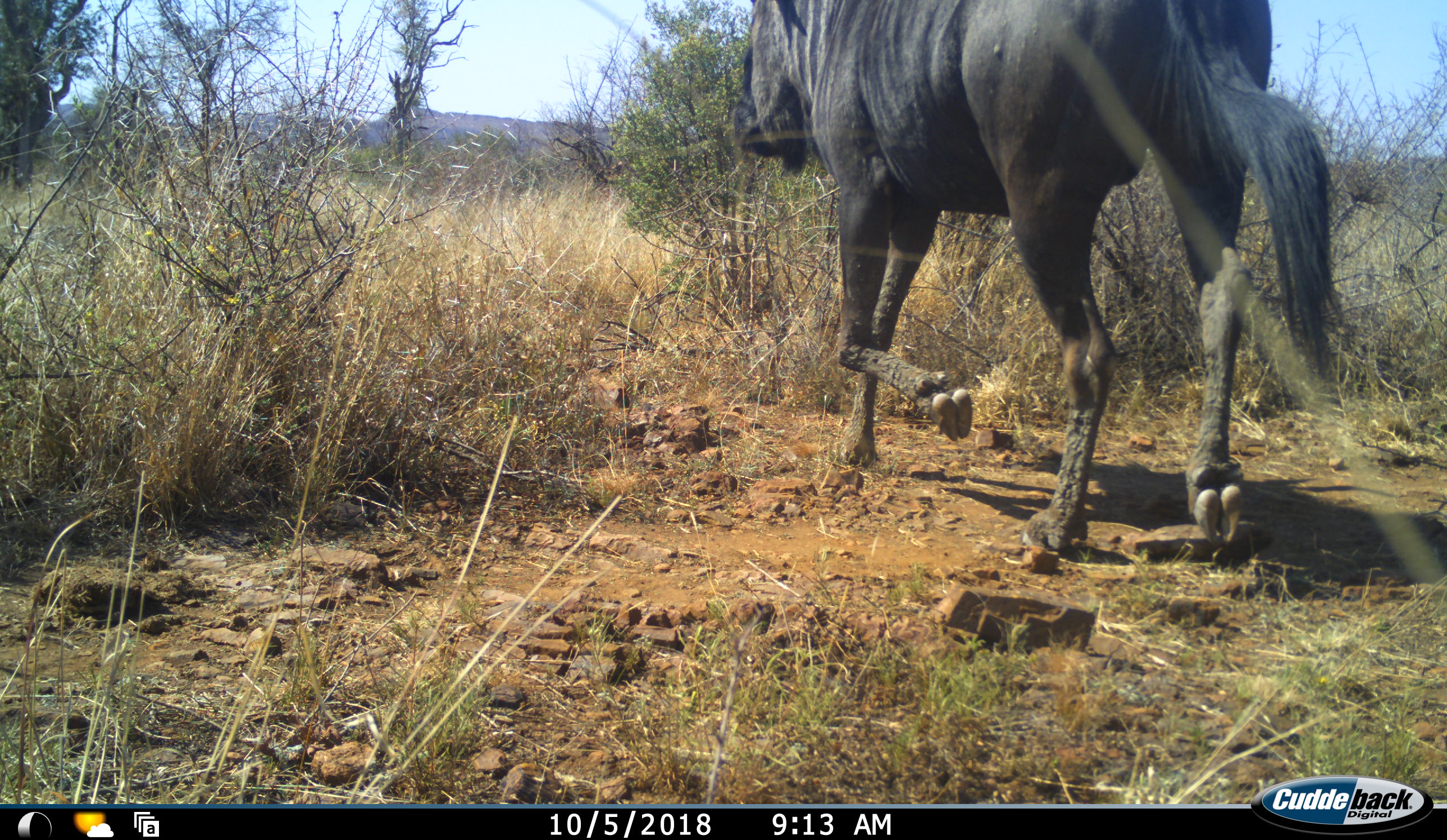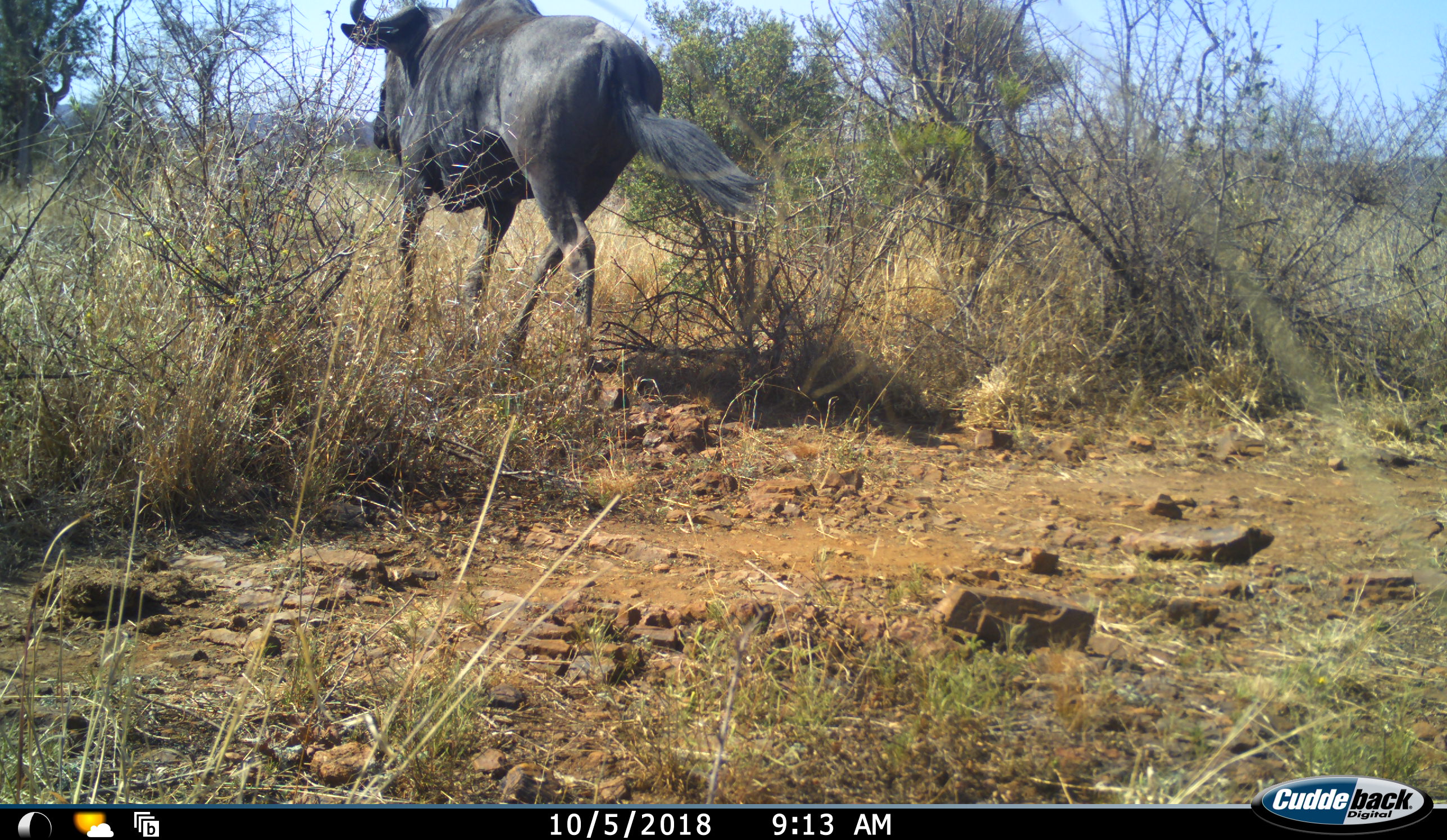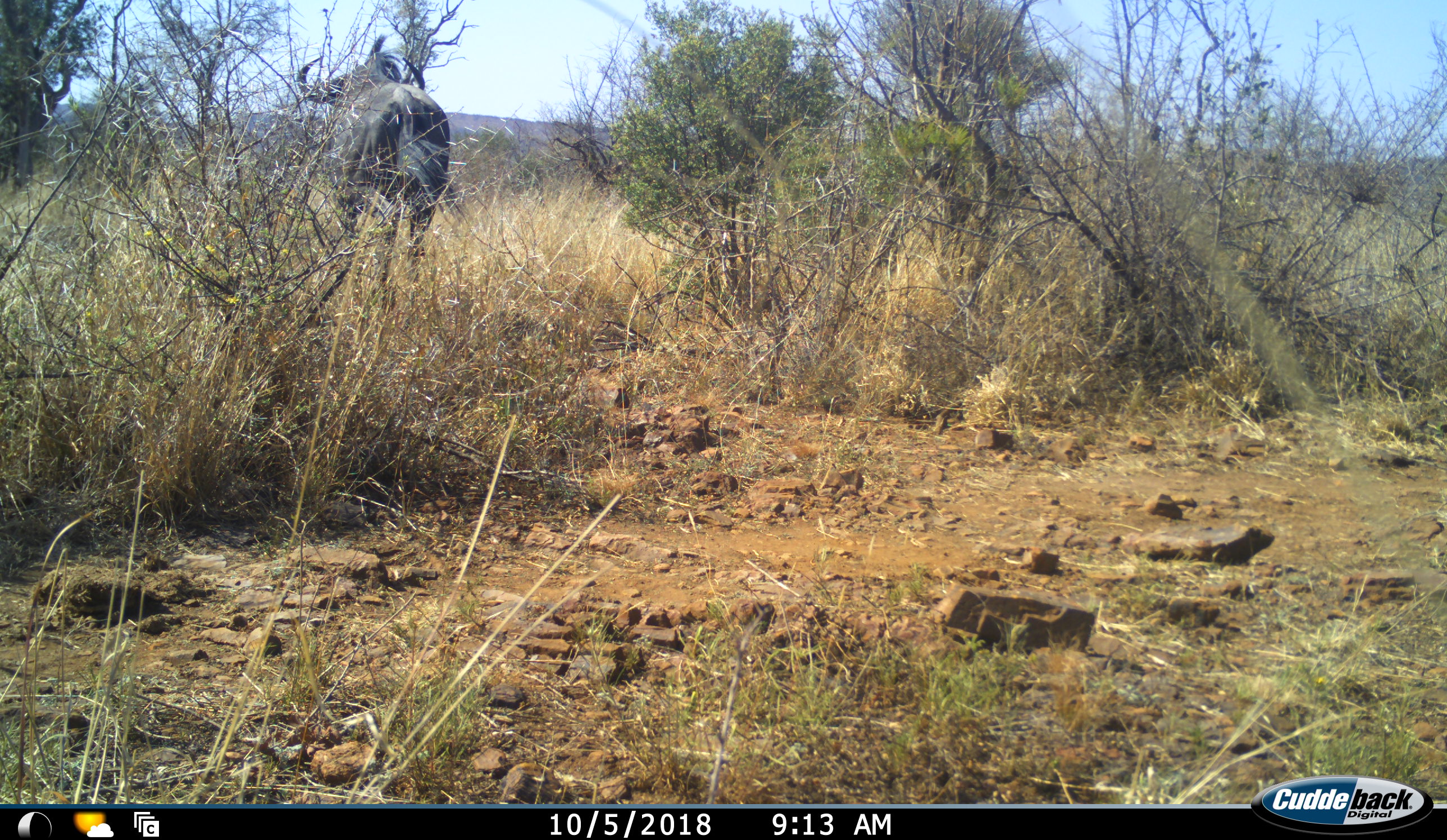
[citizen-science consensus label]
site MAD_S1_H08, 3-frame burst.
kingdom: Animalia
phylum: Chordata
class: Mammalia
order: Artiodactyla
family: Bovidae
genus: Connochaetes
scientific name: Connochaetes taurinus taurinus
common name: blue wildebeest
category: wildebeestblue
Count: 1.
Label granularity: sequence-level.